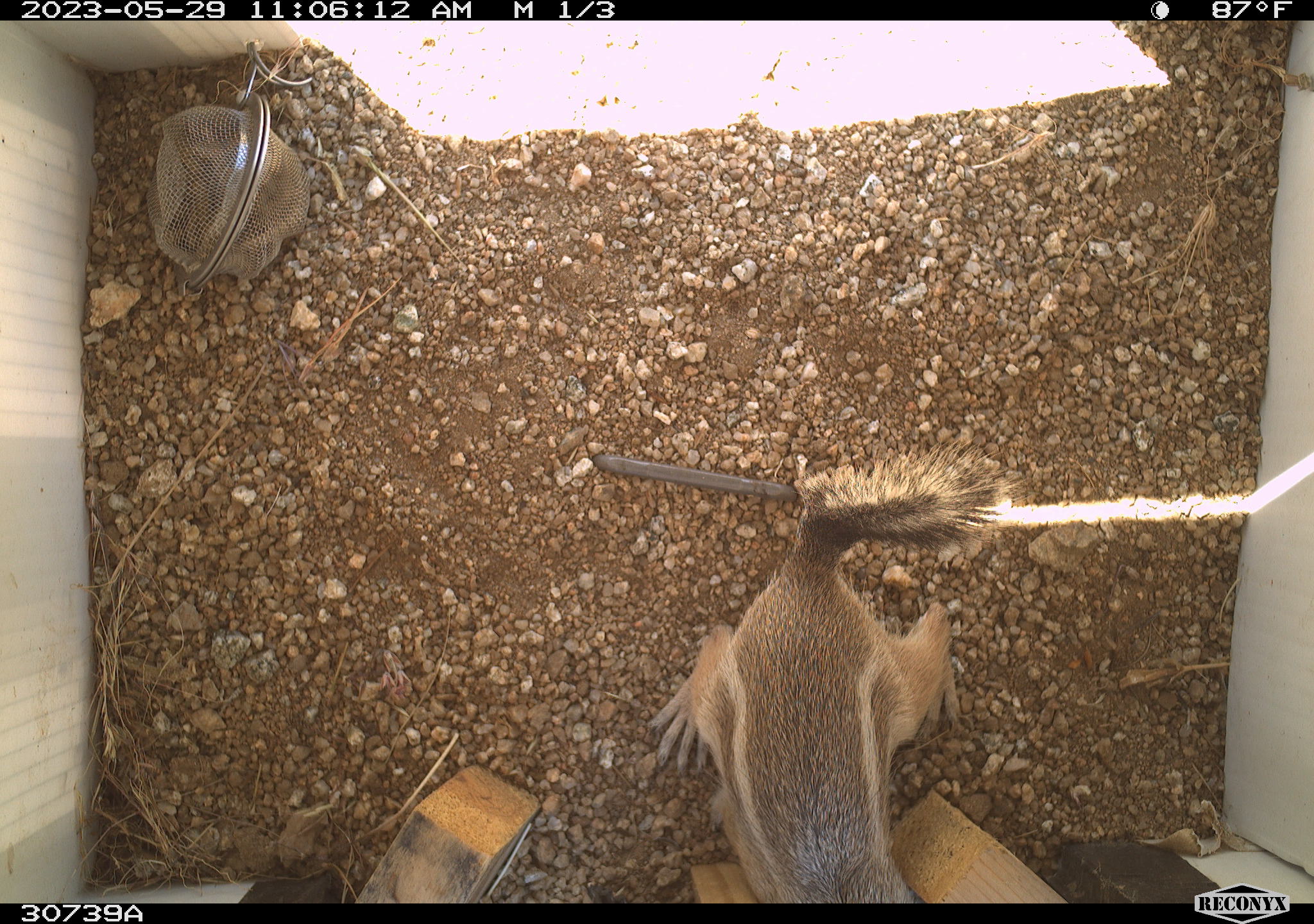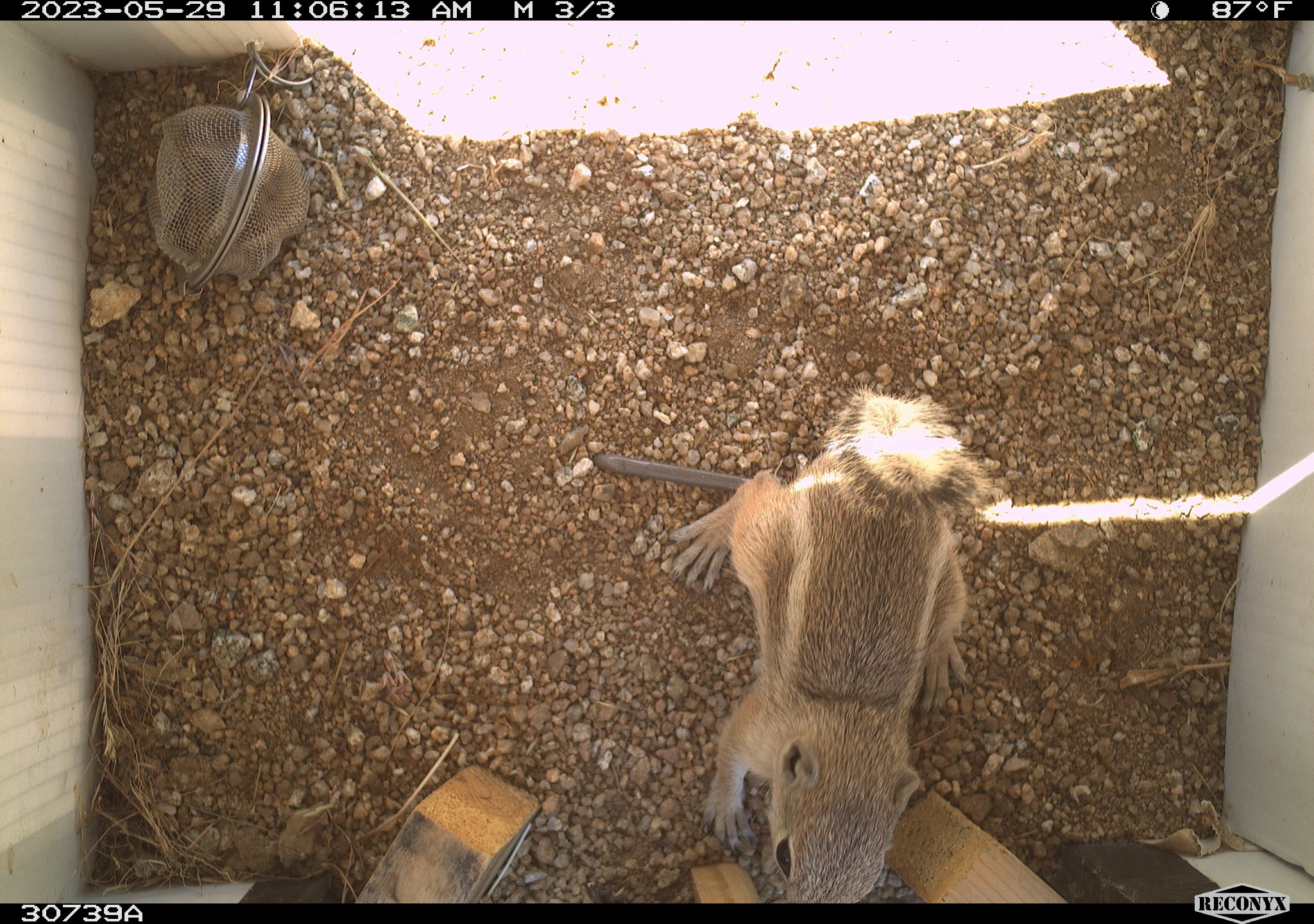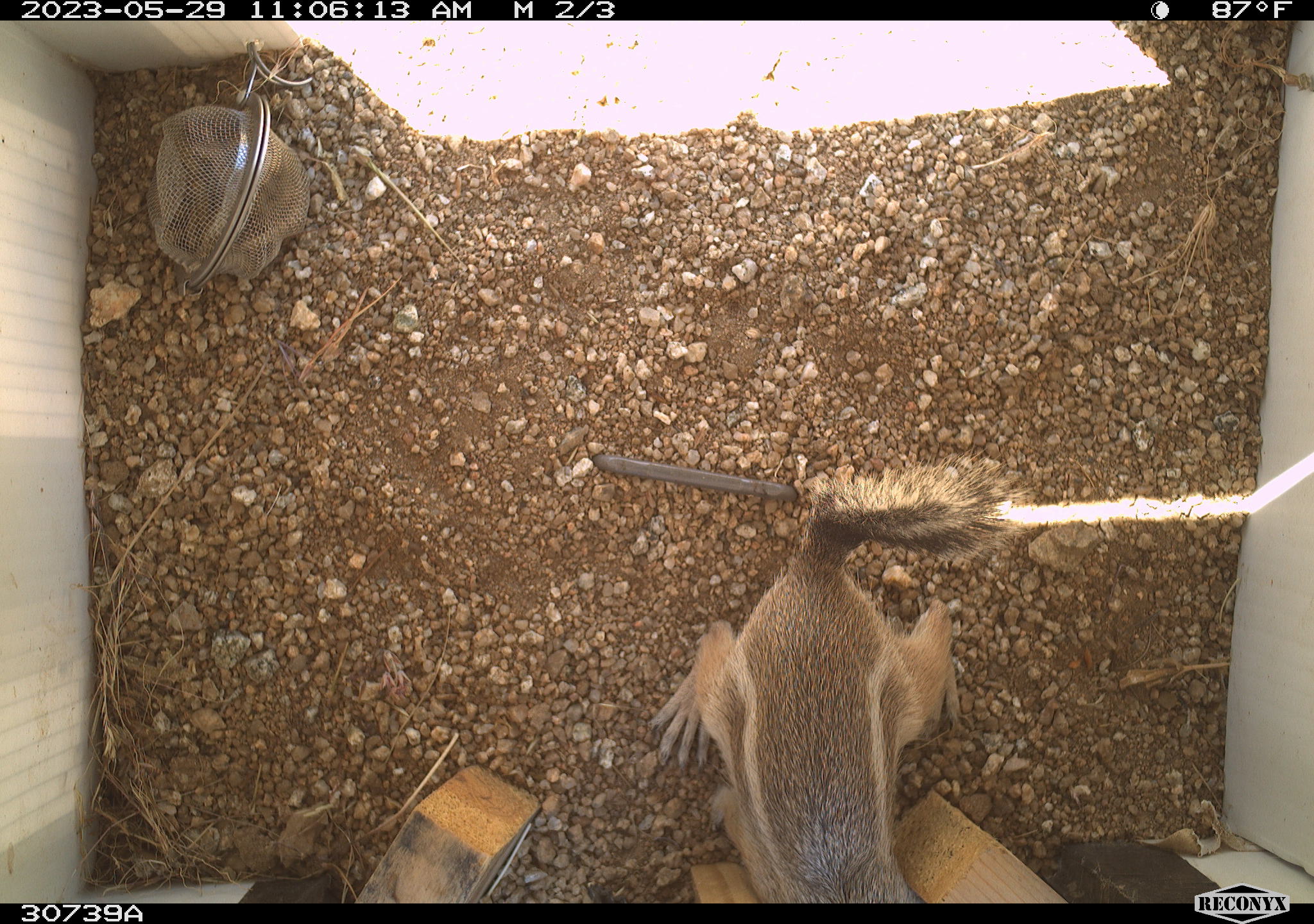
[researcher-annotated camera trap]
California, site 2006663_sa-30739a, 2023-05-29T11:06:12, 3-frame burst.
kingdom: Animalia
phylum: Chordata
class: Mammalia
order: Rodentia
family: Sciuridae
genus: Ammospermophilus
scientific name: Ammospermophilus leucurus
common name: white-tailed antelope squirrel